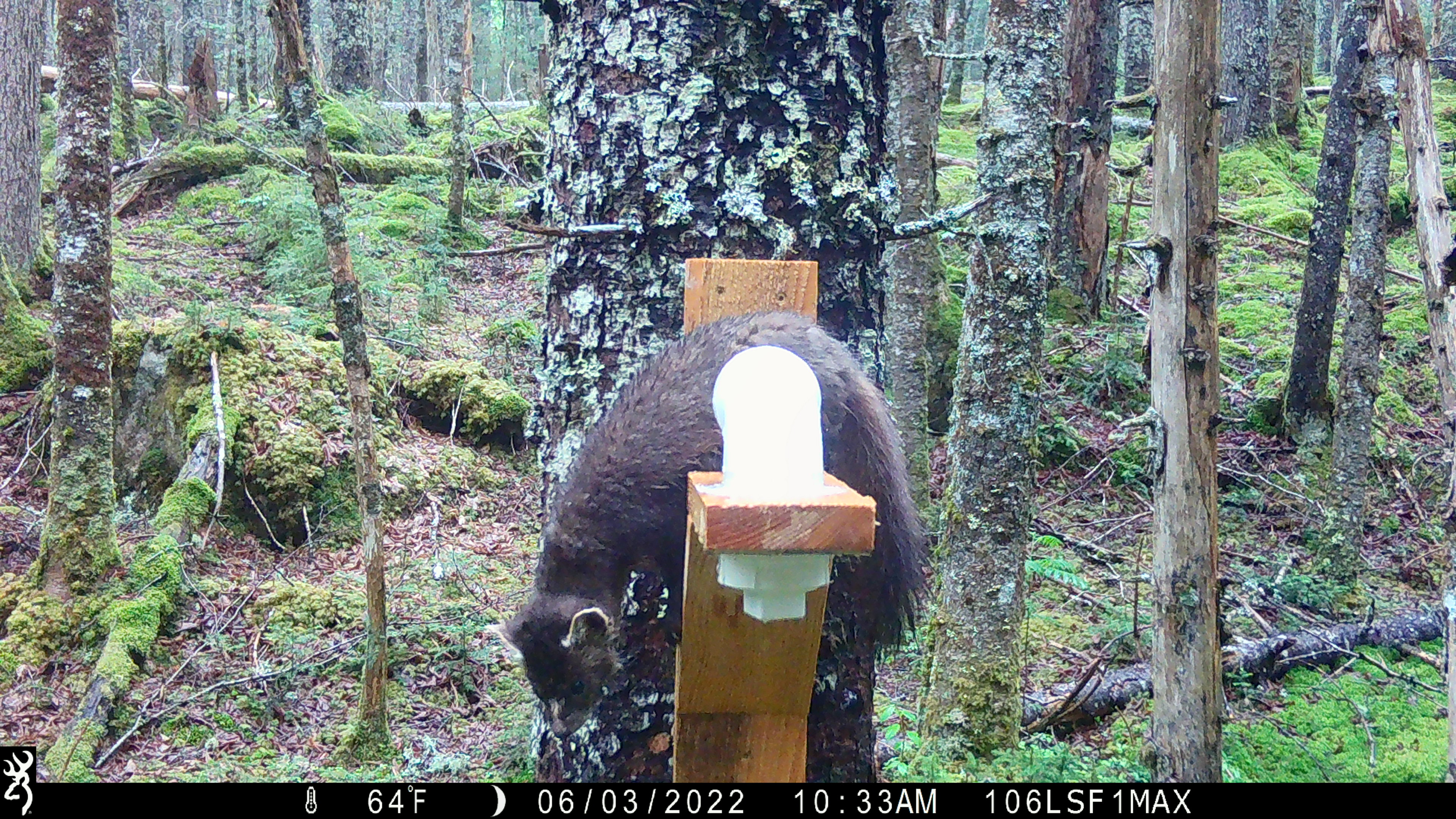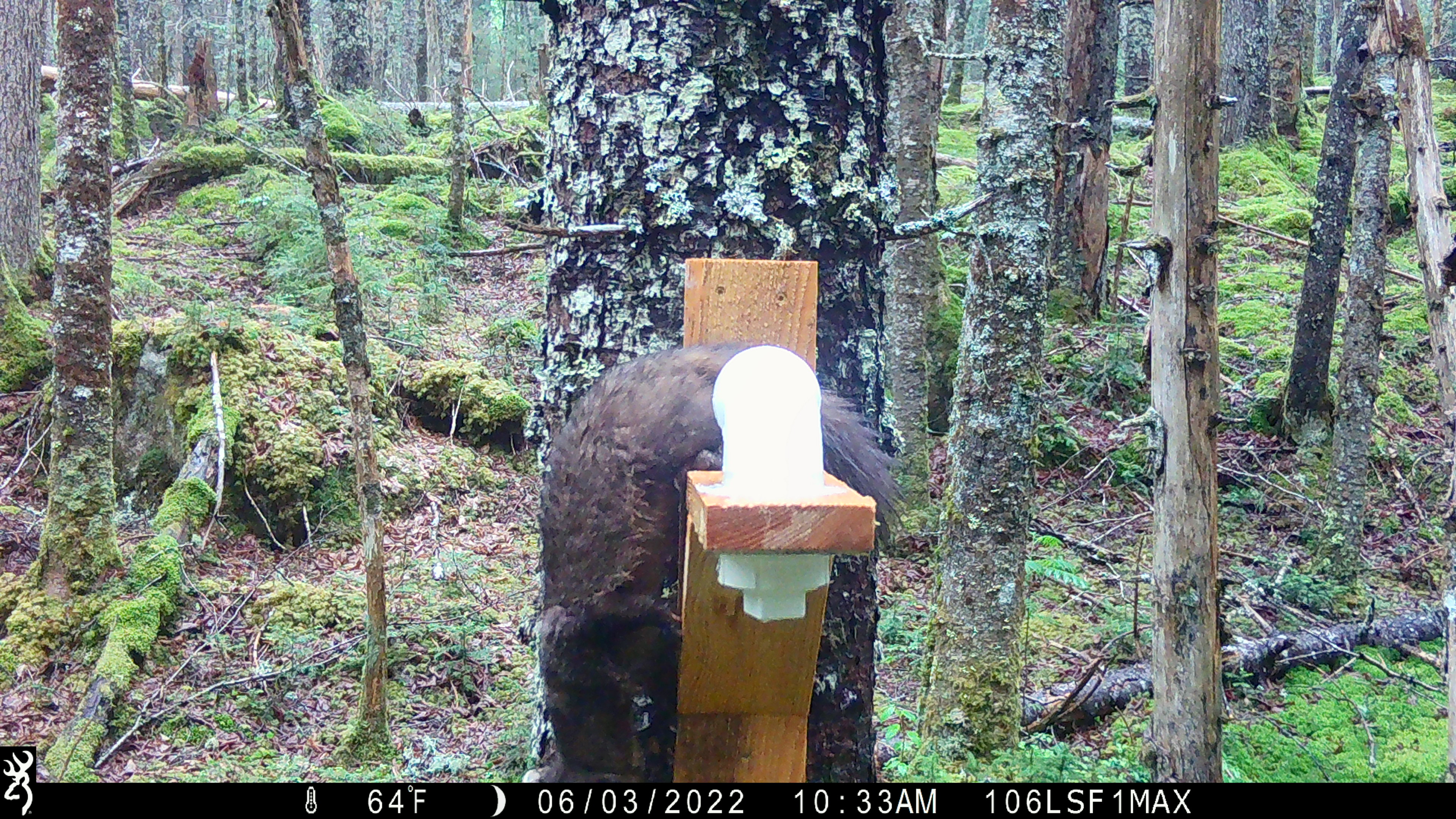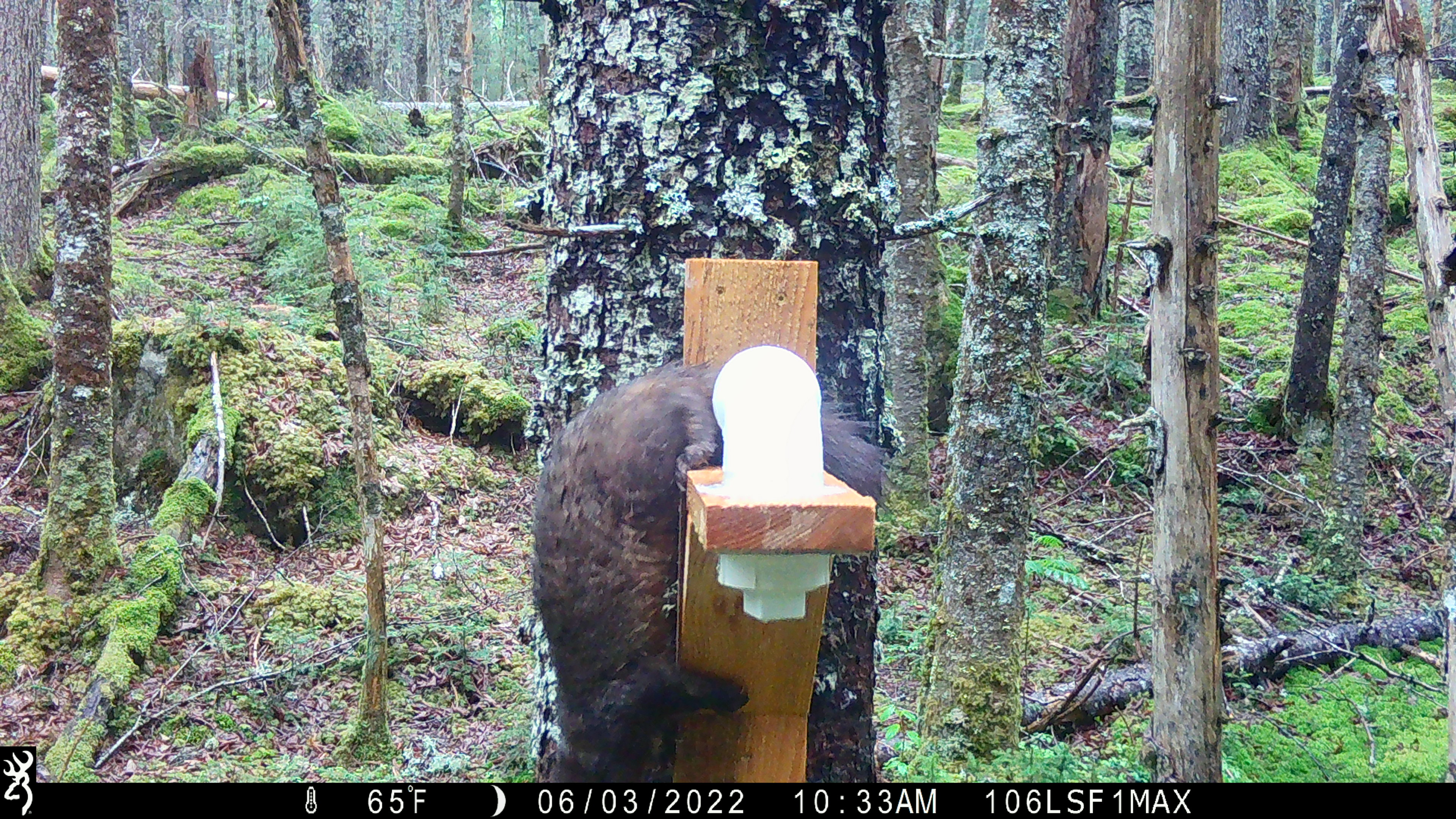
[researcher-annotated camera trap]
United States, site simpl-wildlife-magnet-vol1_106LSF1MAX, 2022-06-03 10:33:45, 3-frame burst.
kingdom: Animalia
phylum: Chordata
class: Mammalia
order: Carnivora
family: Mustelidae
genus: Martes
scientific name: Martes americana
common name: american marten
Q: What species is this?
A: American marten (Martes americana).